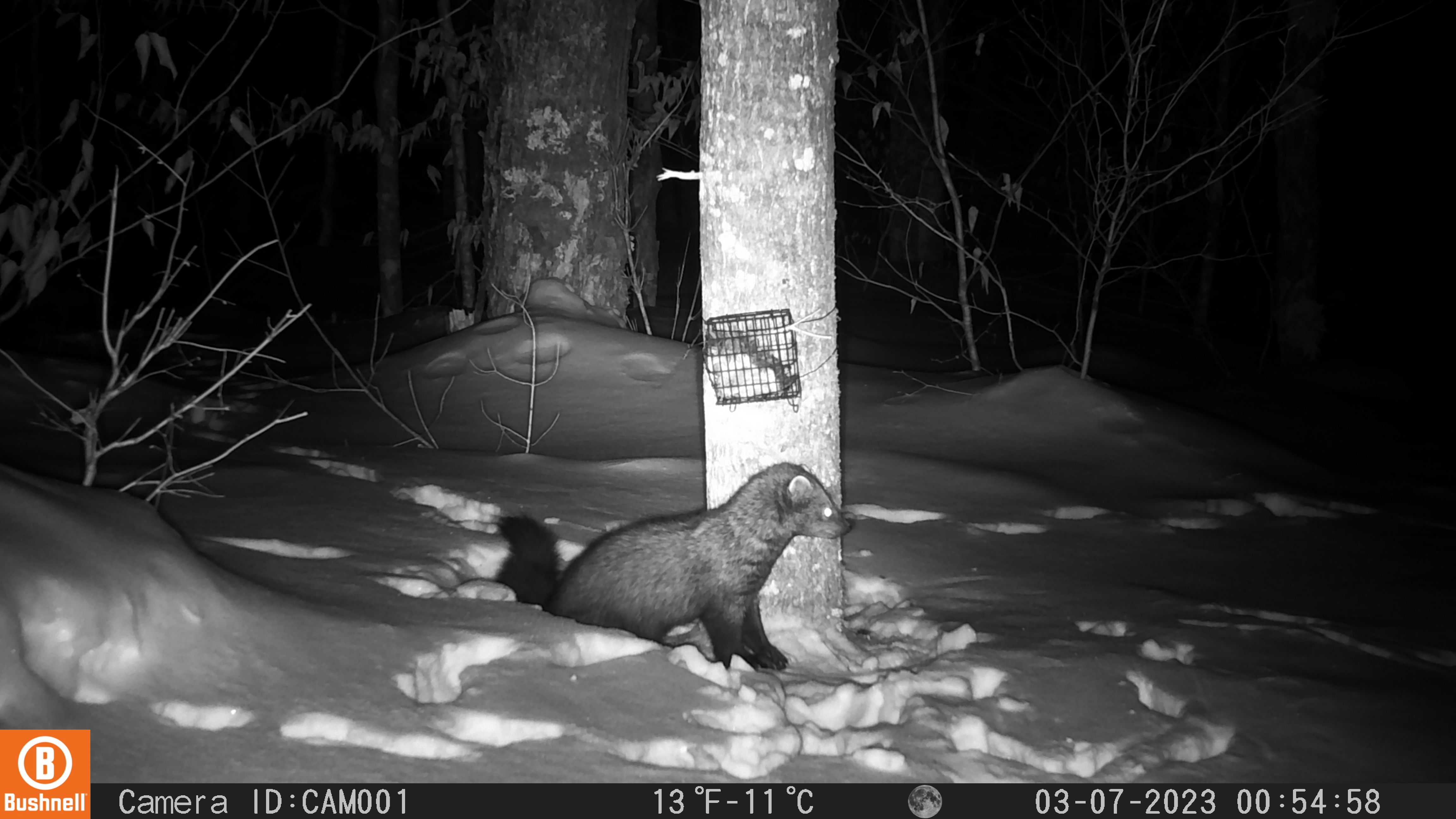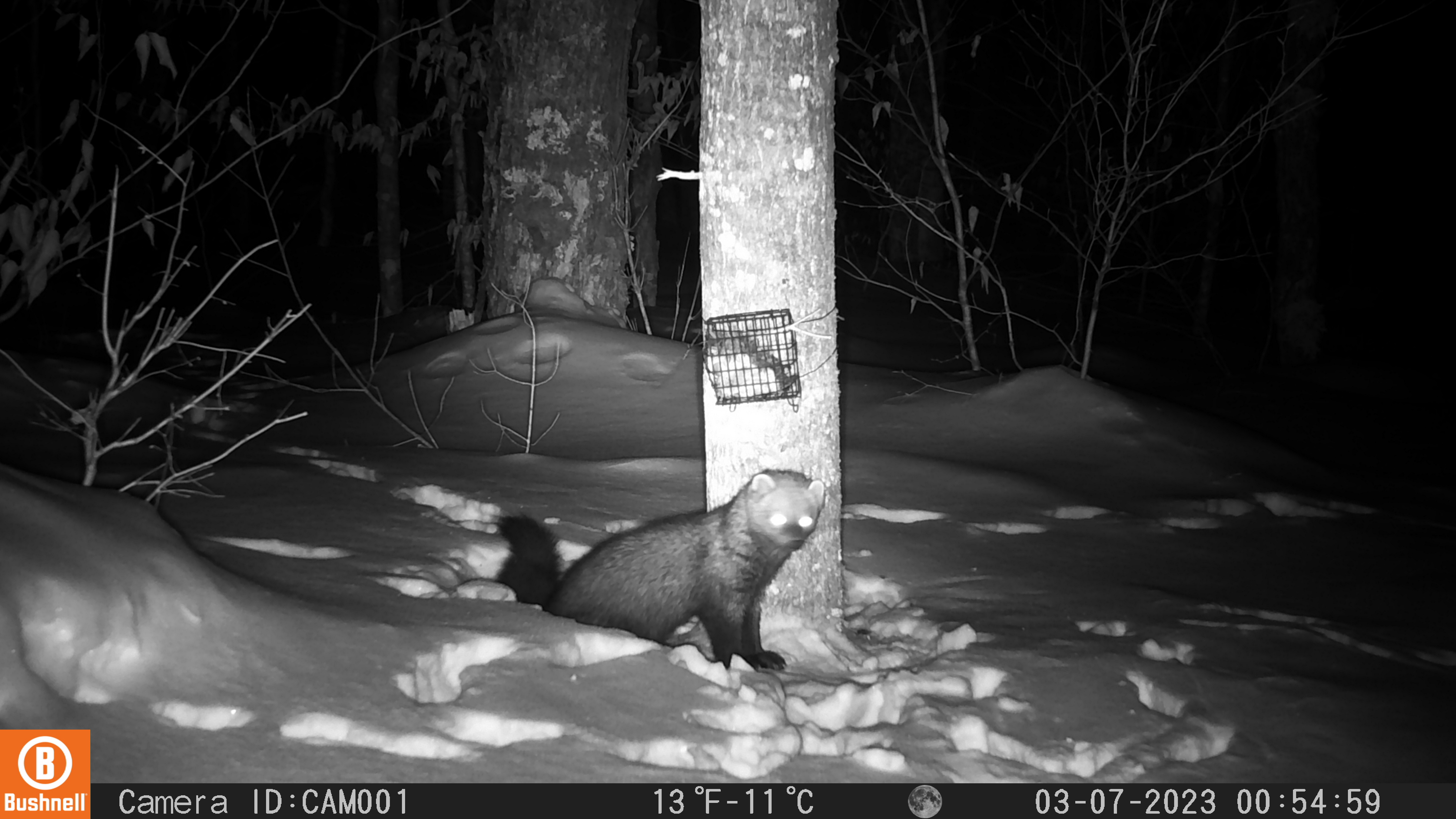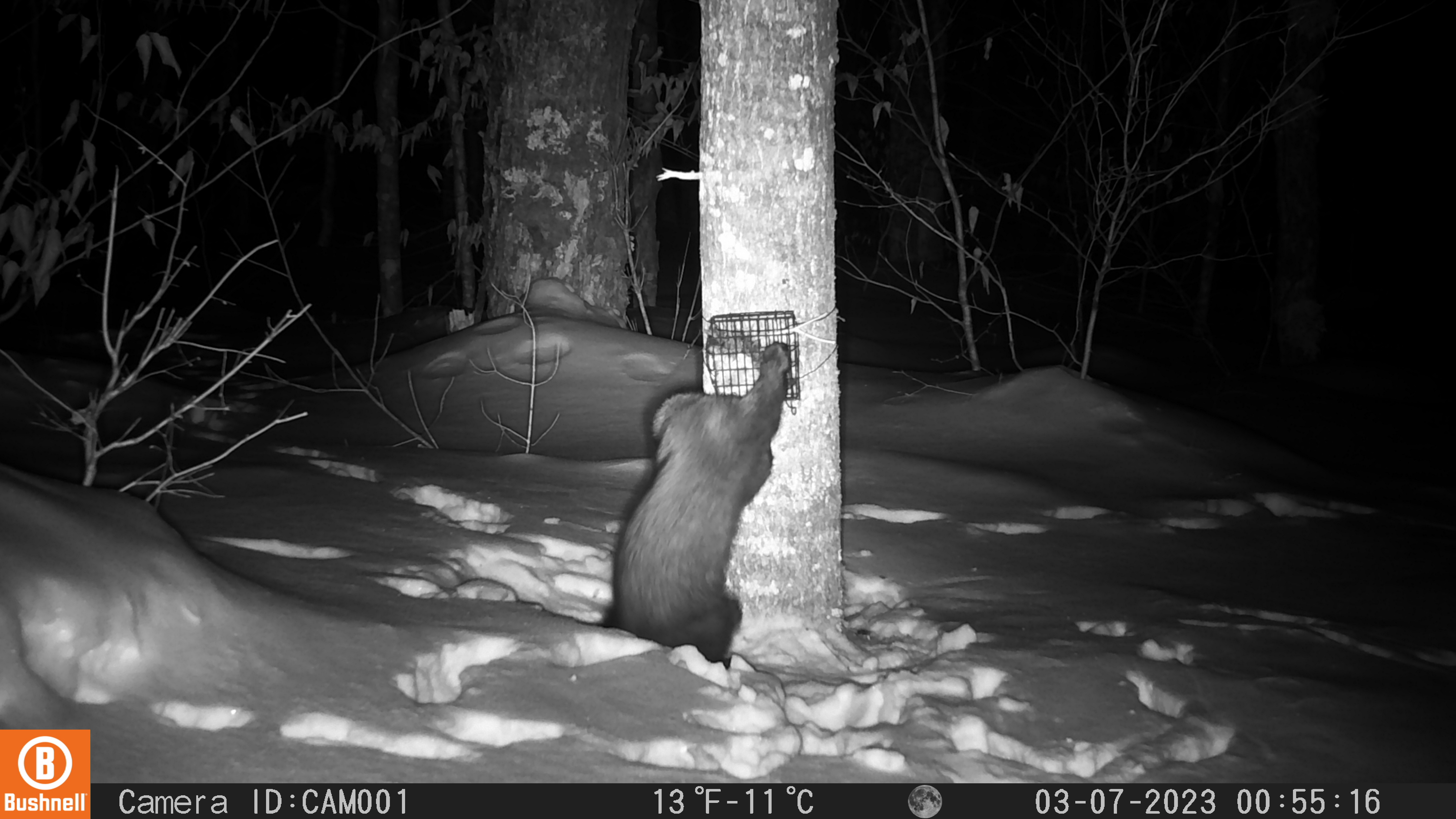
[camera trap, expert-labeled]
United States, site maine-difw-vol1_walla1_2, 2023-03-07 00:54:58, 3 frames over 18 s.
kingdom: Animalia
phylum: Chordata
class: Mammalia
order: Carnivora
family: Mustelidae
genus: Pekania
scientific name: Pekania pennanti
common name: fisher